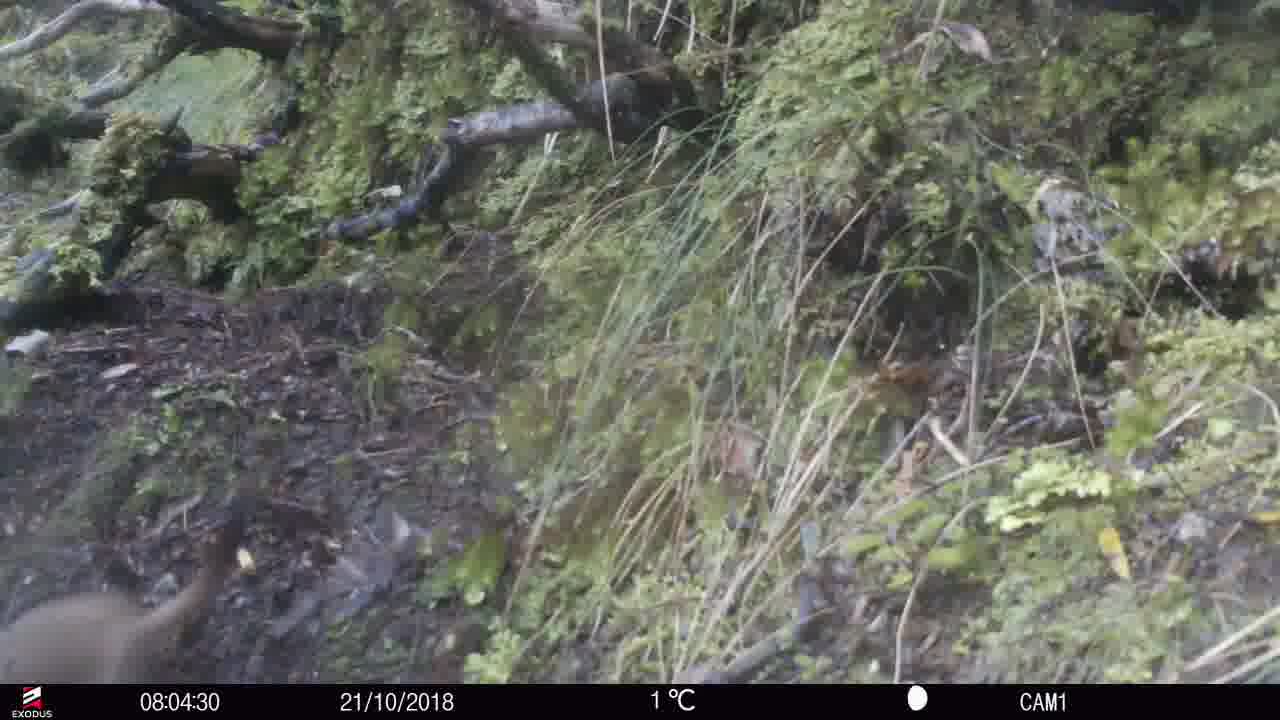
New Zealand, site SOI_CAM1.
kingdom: Animalia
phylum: Chordata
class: Mammalia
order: Carnivora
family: Mustelidae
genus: Mustela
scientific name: Mustela erminea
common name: stoat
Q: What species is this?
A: Stoat (Mustela erminea).